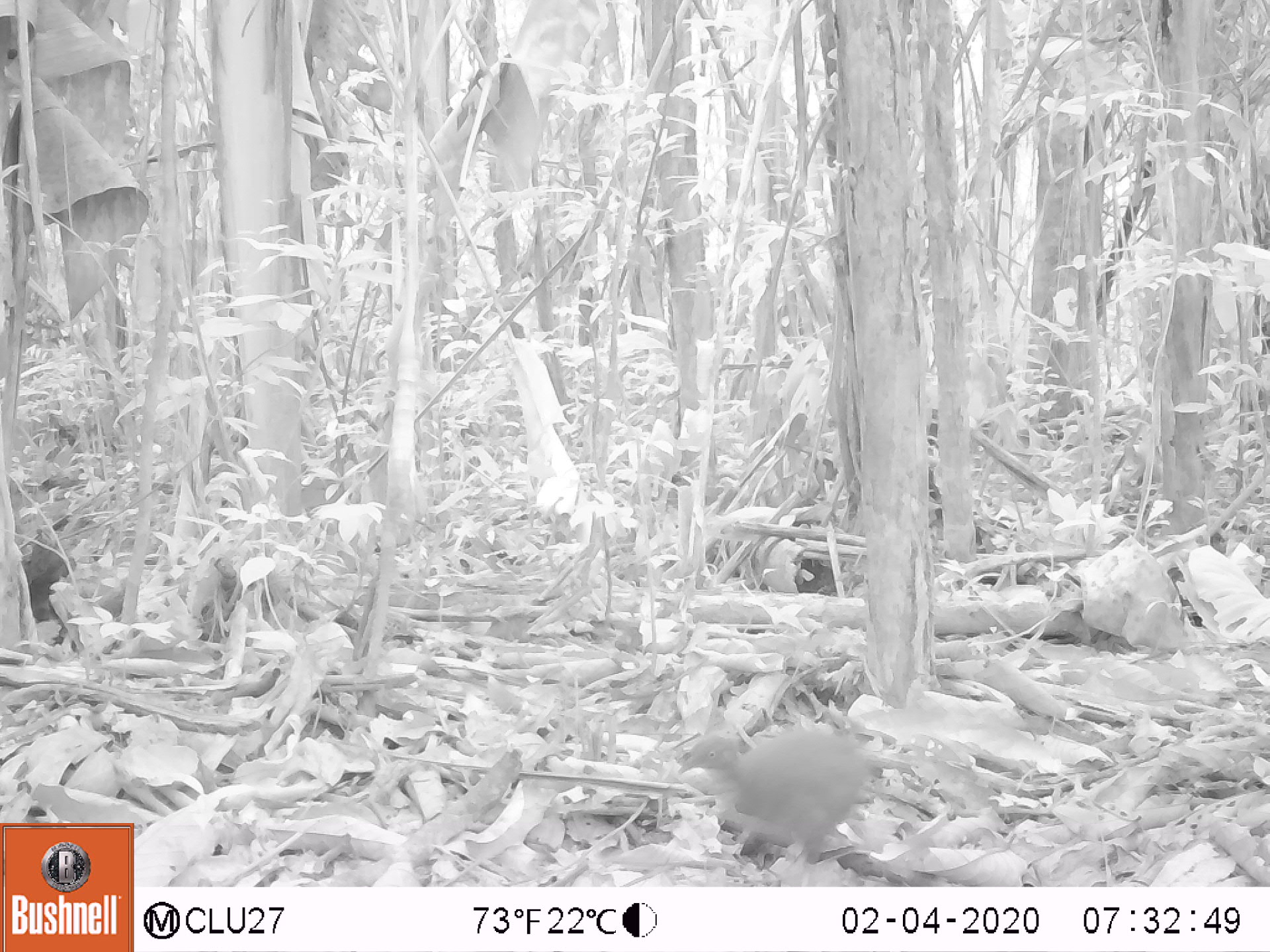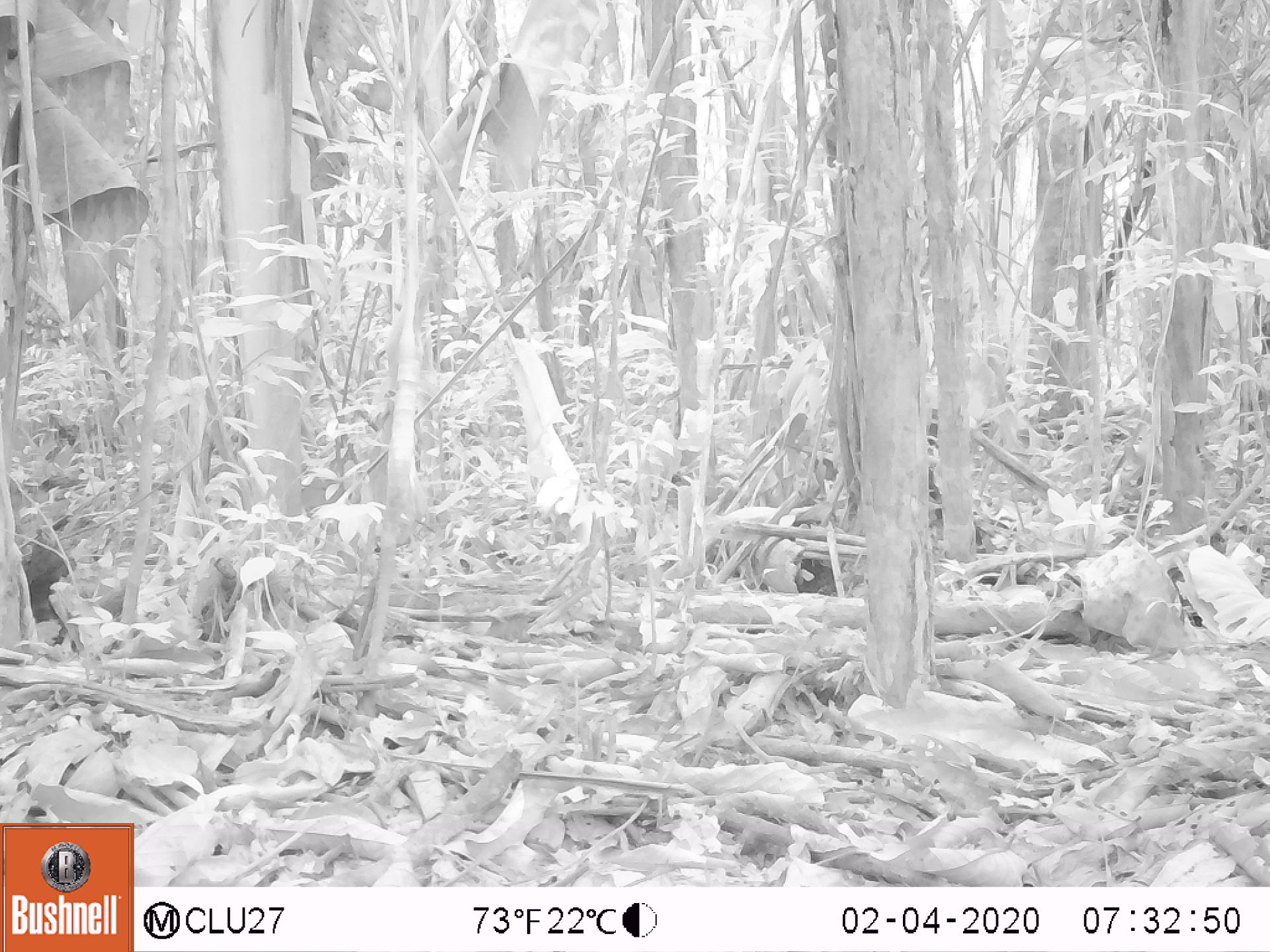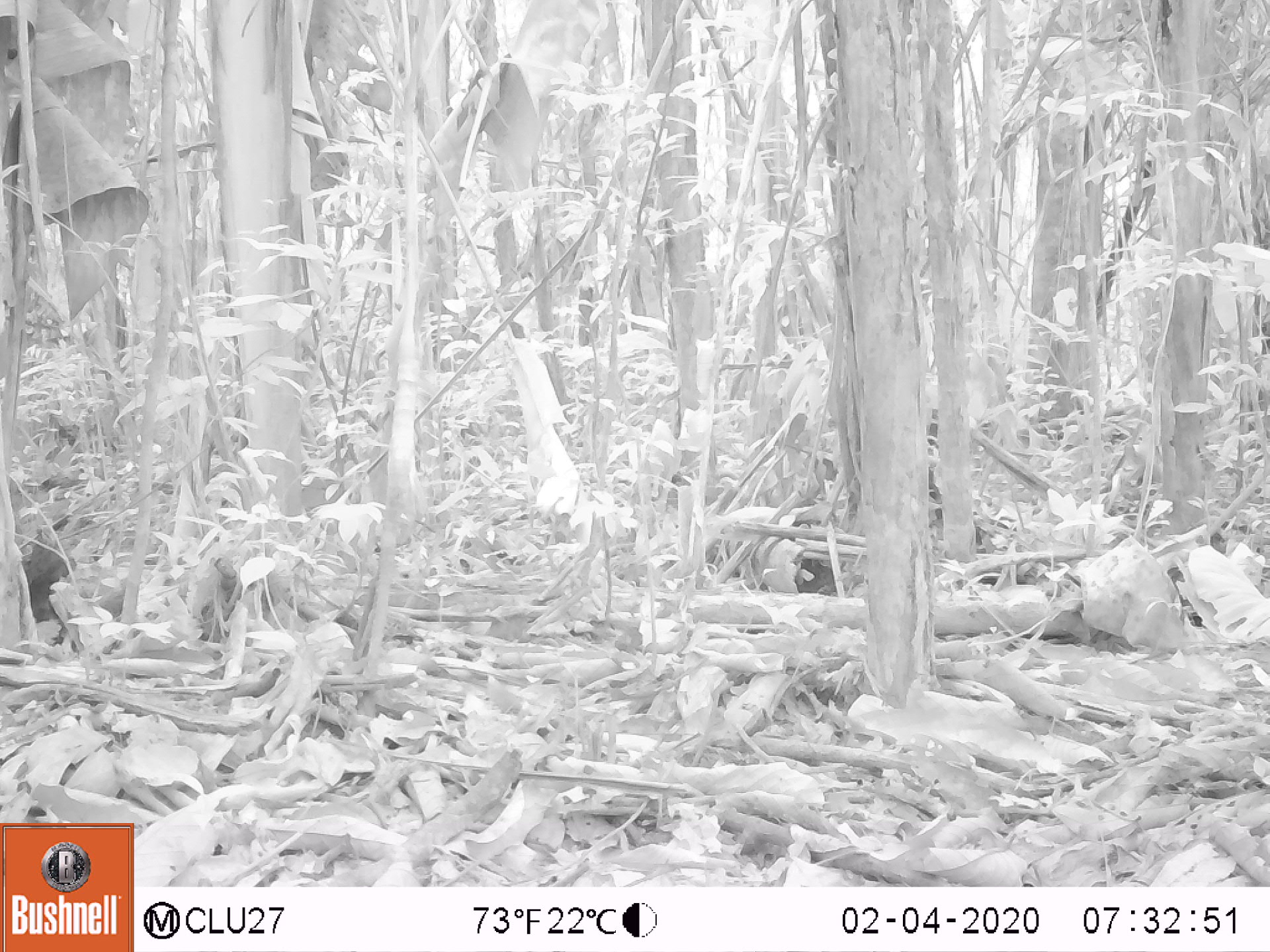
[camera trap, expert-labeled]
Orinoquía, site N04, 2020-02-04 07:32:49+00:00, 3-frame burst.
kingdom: Animalia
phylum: Chordata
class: Aves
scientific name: Aves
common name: bird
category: unknown bird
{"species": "unknown bird (bird) (Aves)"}